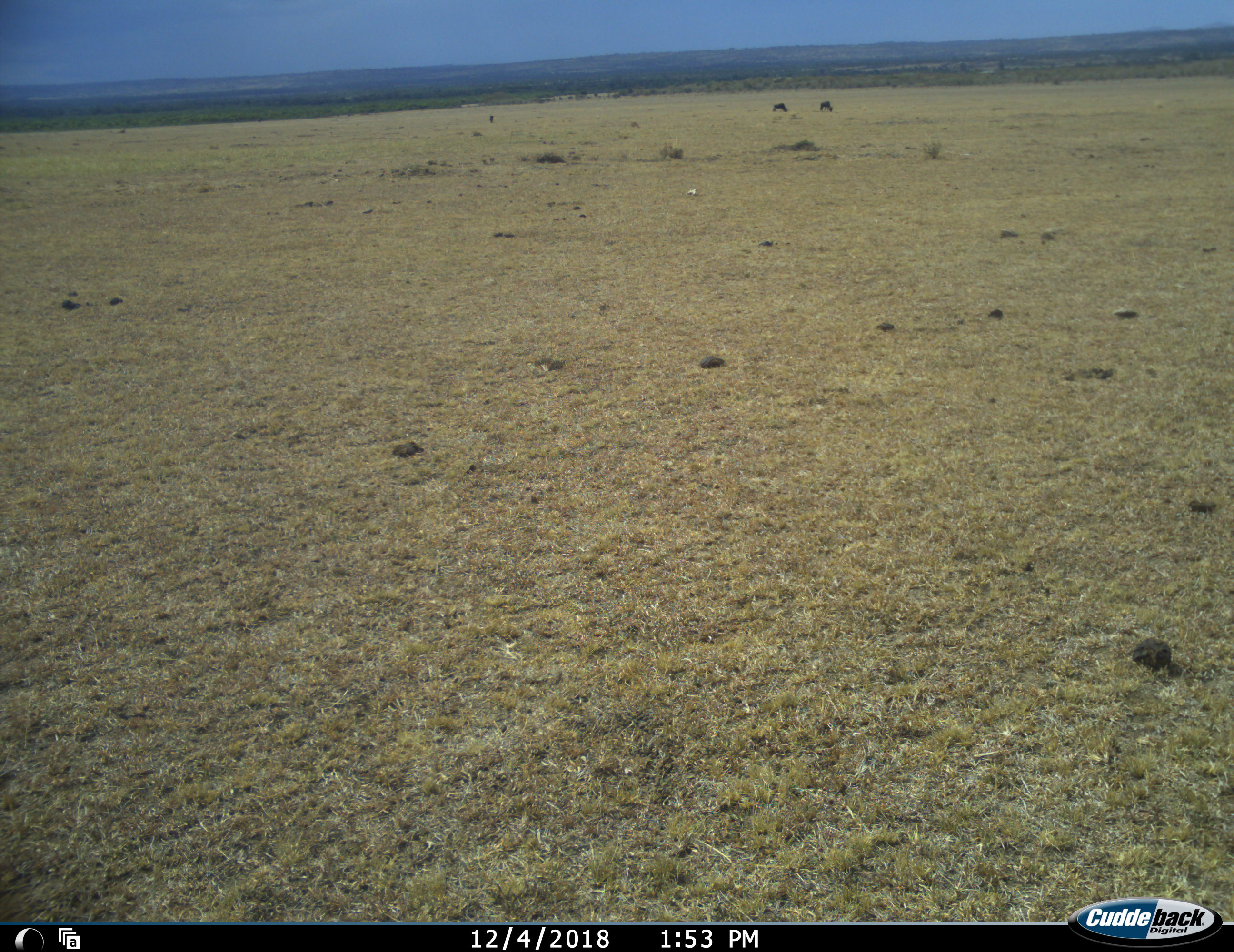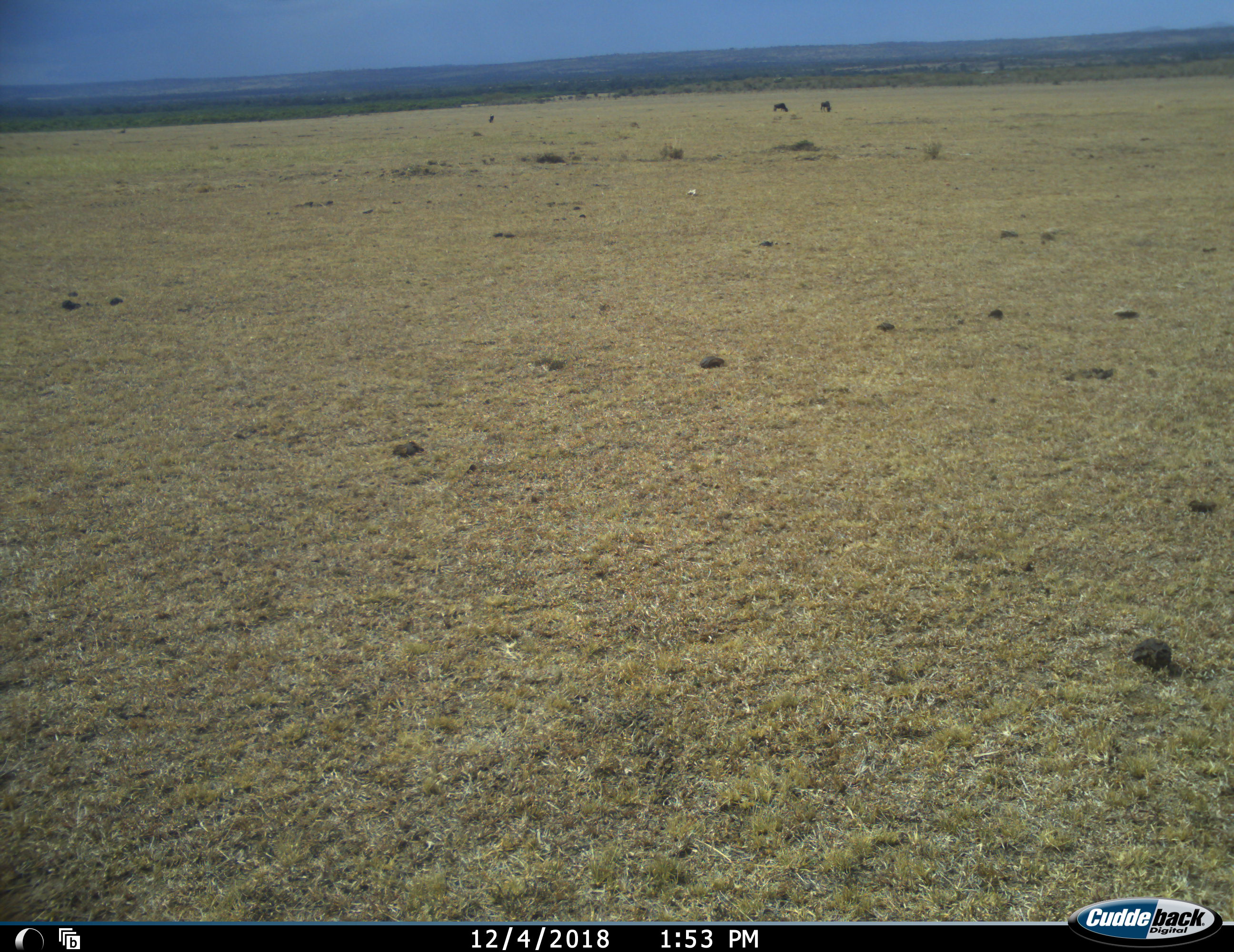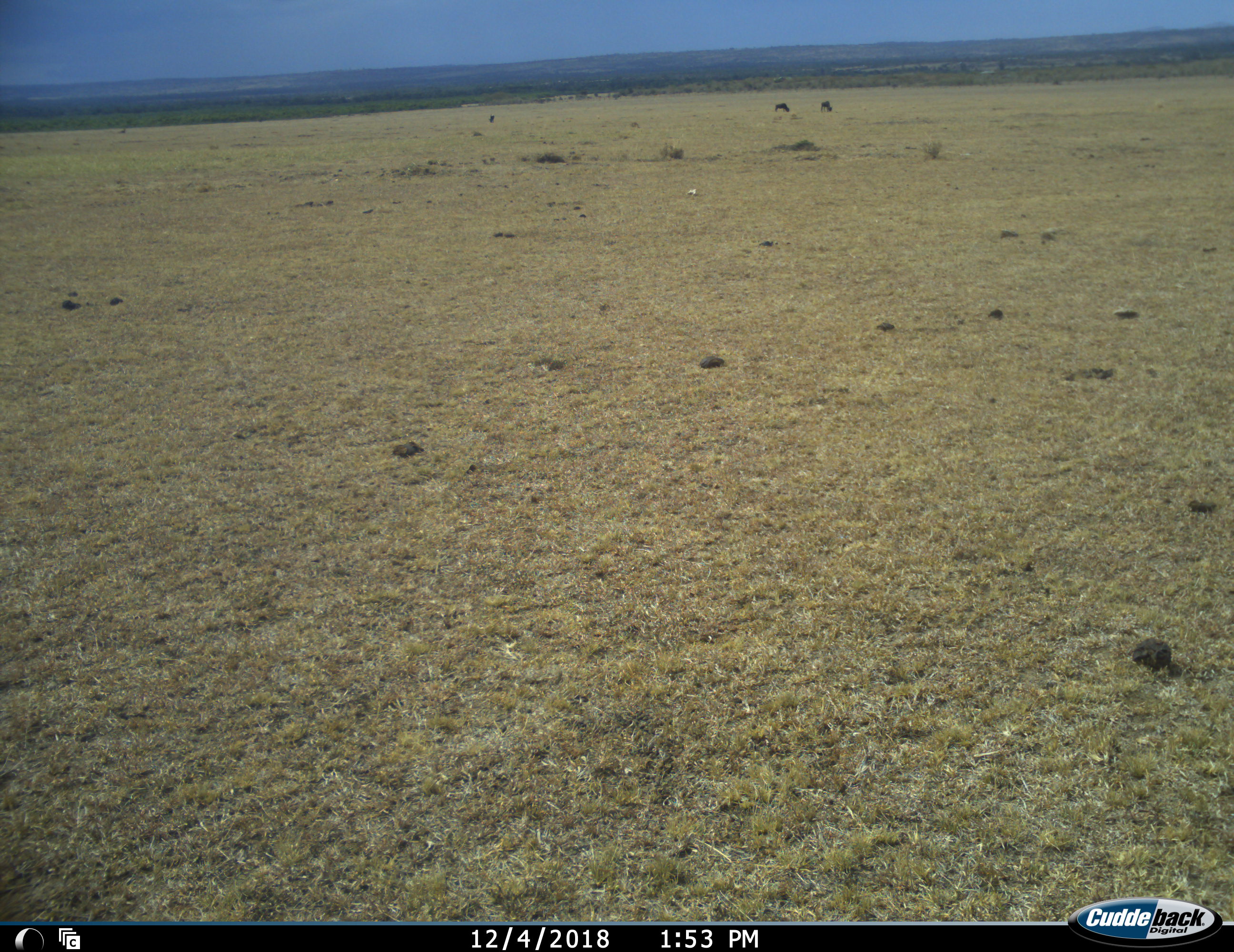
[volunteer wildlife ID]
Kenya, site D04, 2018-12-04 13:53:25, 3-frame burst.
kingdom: Animalia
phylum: Chordata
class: Mammalia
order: Artiodactyla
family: Bovidae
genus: Connochaetes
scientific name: Connochaetes taurinus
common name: common wildebeest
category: wildebeest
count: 3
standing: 0%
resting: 0%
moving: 0%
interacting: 0%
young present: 0%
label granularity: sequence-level